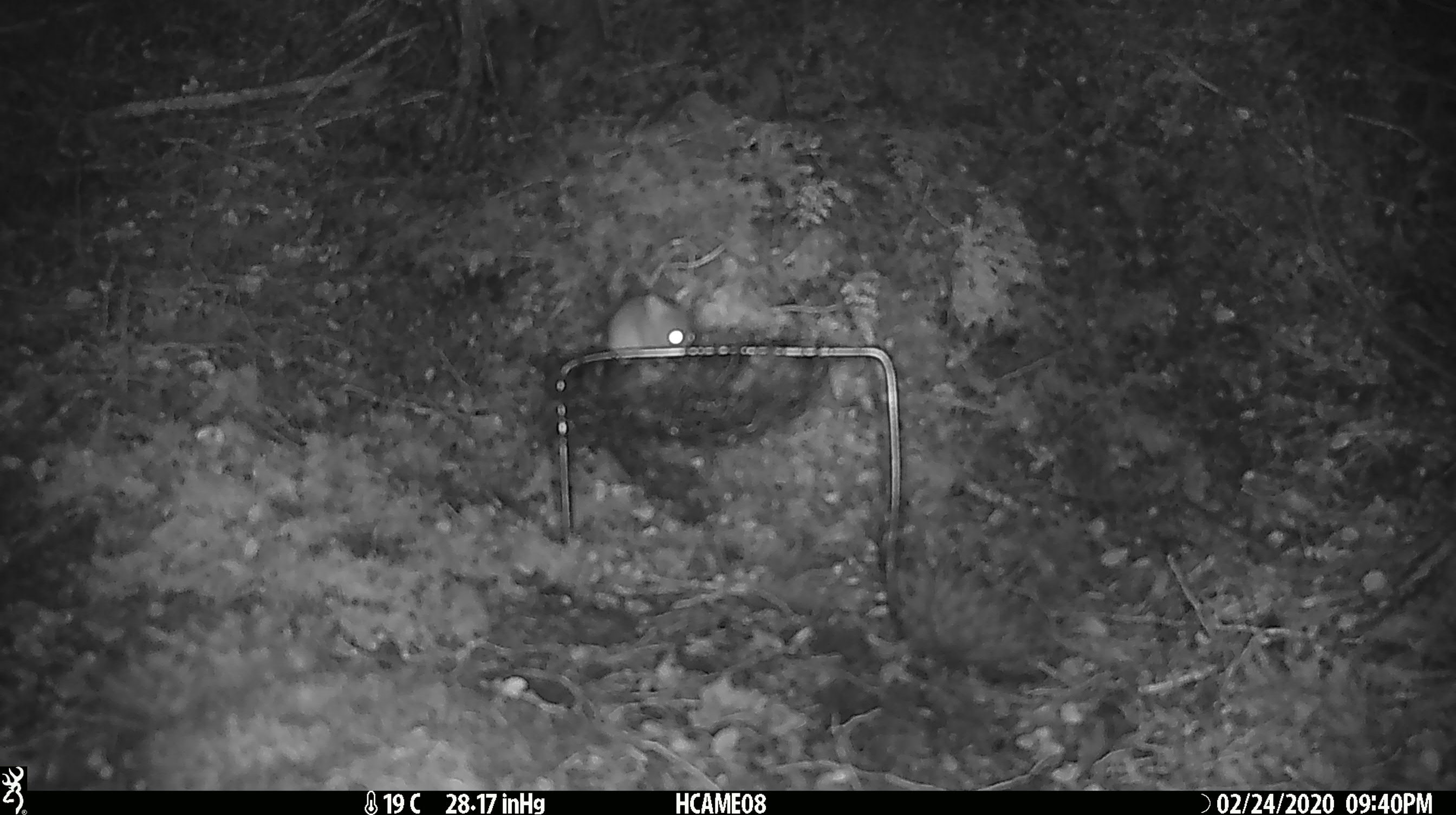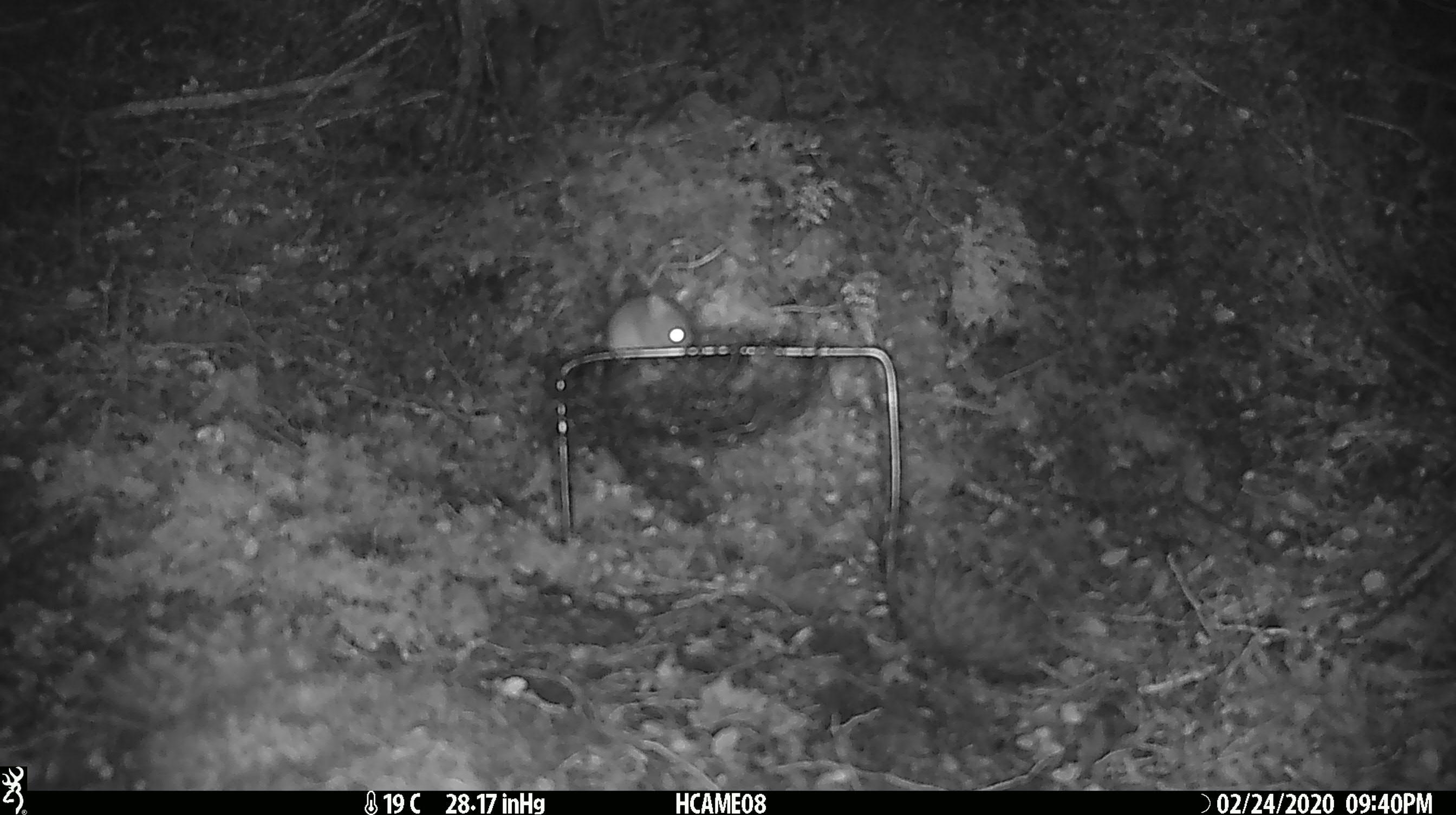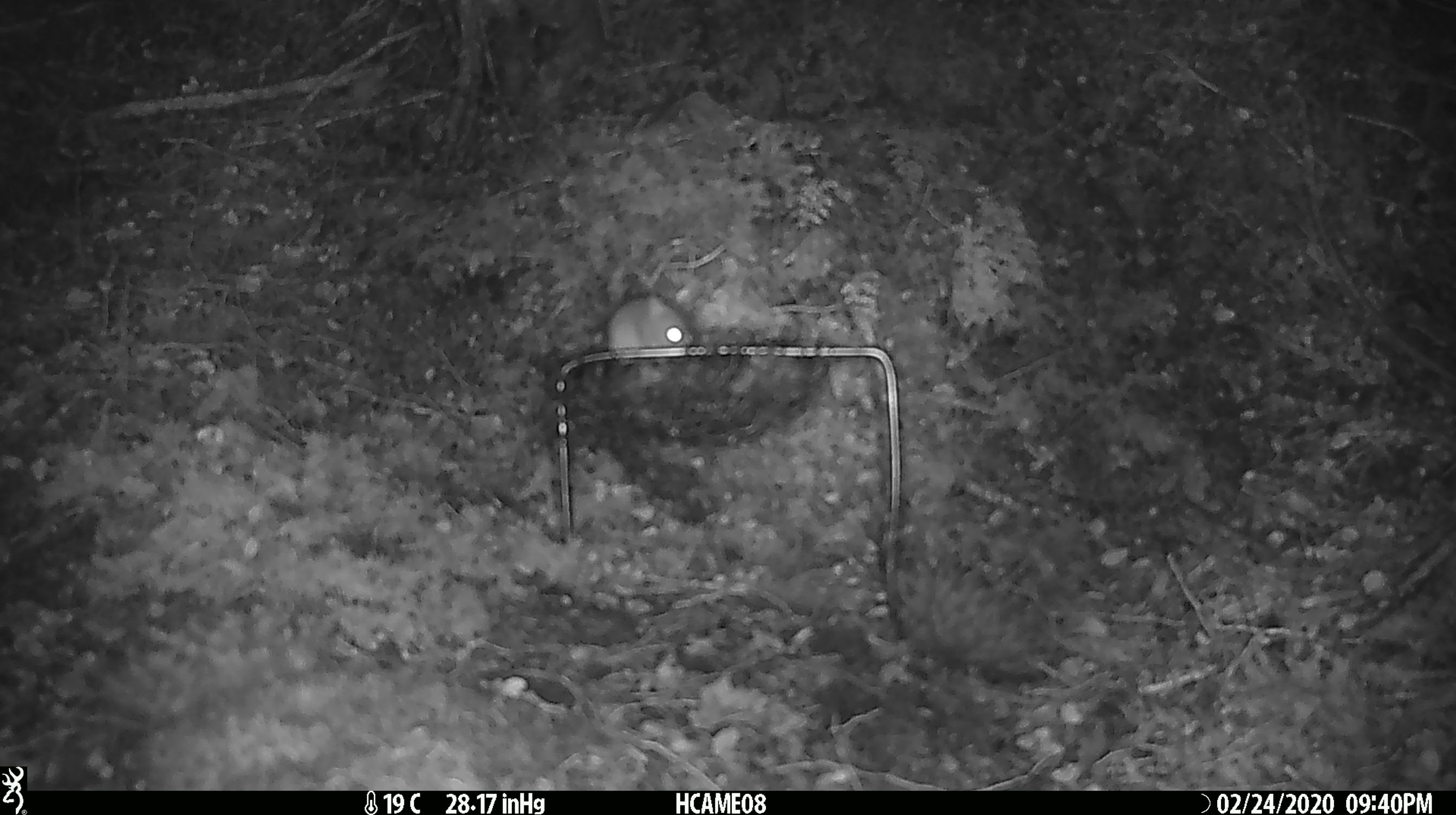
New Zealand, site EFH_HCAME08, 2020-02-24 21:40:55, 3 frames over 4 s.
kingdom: Animalia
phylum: Chordata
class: Mammalia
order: Rodentia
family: Muridae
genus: Mus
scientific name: Mus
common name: mouse